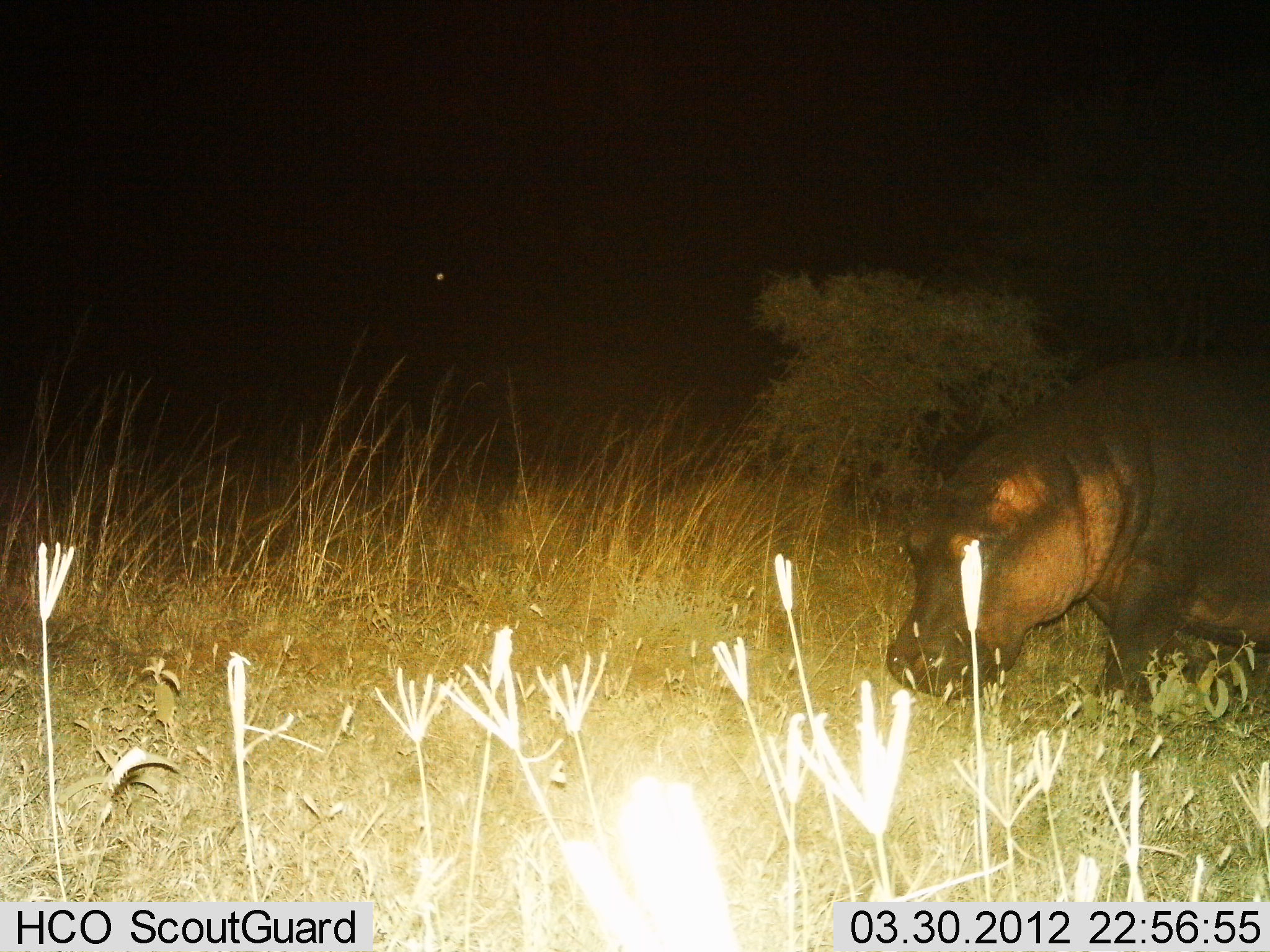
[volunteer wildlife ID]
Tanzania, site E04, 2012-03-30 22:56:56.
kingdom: Animalia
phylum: Chordata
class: Mammalia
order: Artiodactyla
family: Hippopotamidae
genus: Hippopotamus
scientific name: Hippopotamus amphibius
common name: hippopotamus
Hippopotamus (Hippopotamus amphibius), count 1. Behavior (volunteer vote fractions): standing 15%, resting 0%, moving 77%, interacting 0%. Young present (vote fraction): 0%. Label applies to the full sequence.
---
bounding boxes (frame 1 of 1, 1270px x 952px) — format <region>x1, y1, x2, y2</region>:
animal: <region>885, 356, 1270, 704</region>